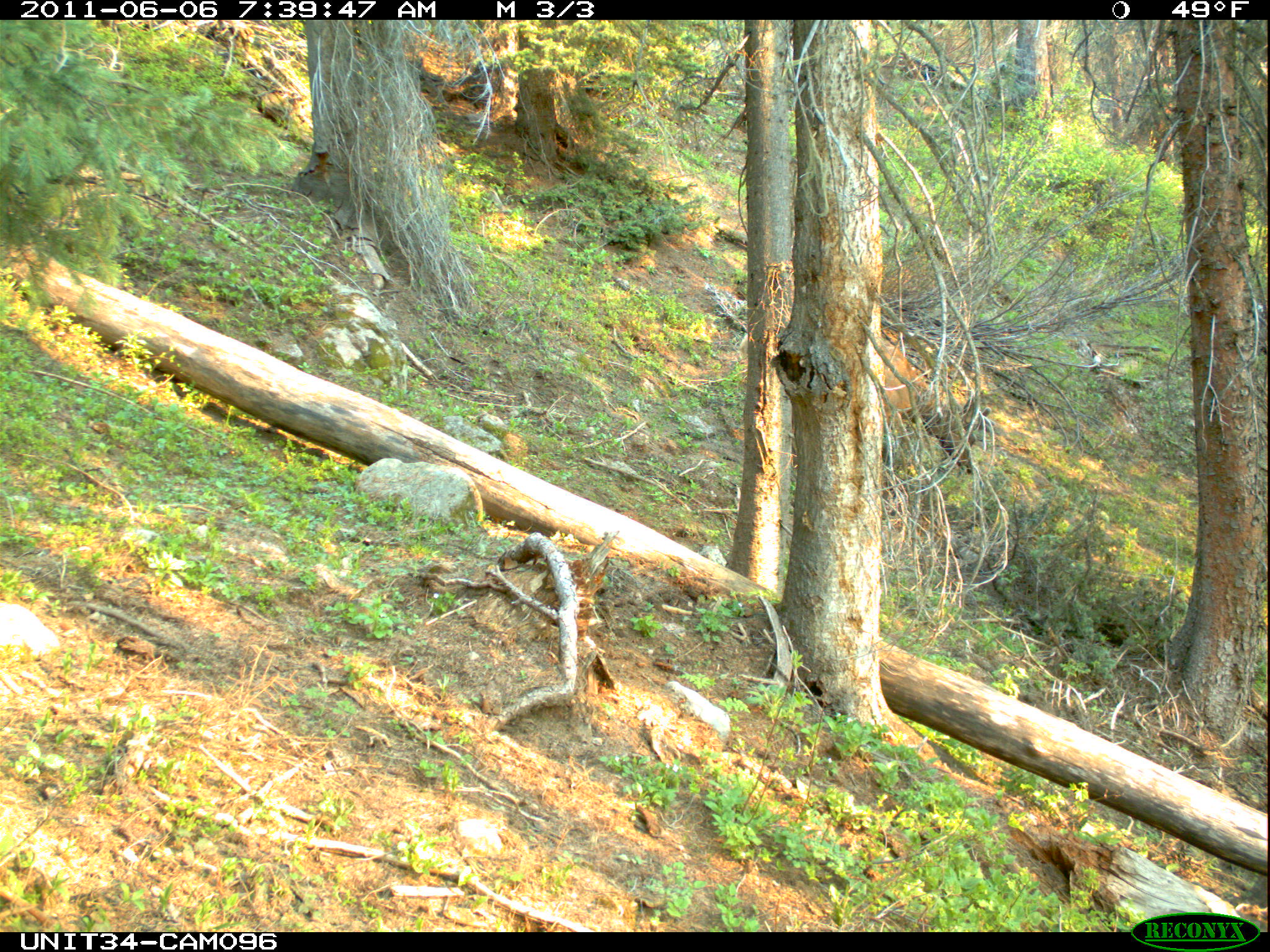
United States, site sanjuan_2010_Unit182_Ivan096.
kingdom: Animalia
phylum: Chordata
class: Mammalia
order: Artiodactyla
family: Cervidae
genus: Cervus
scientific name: Cervus elaphus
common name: red deer